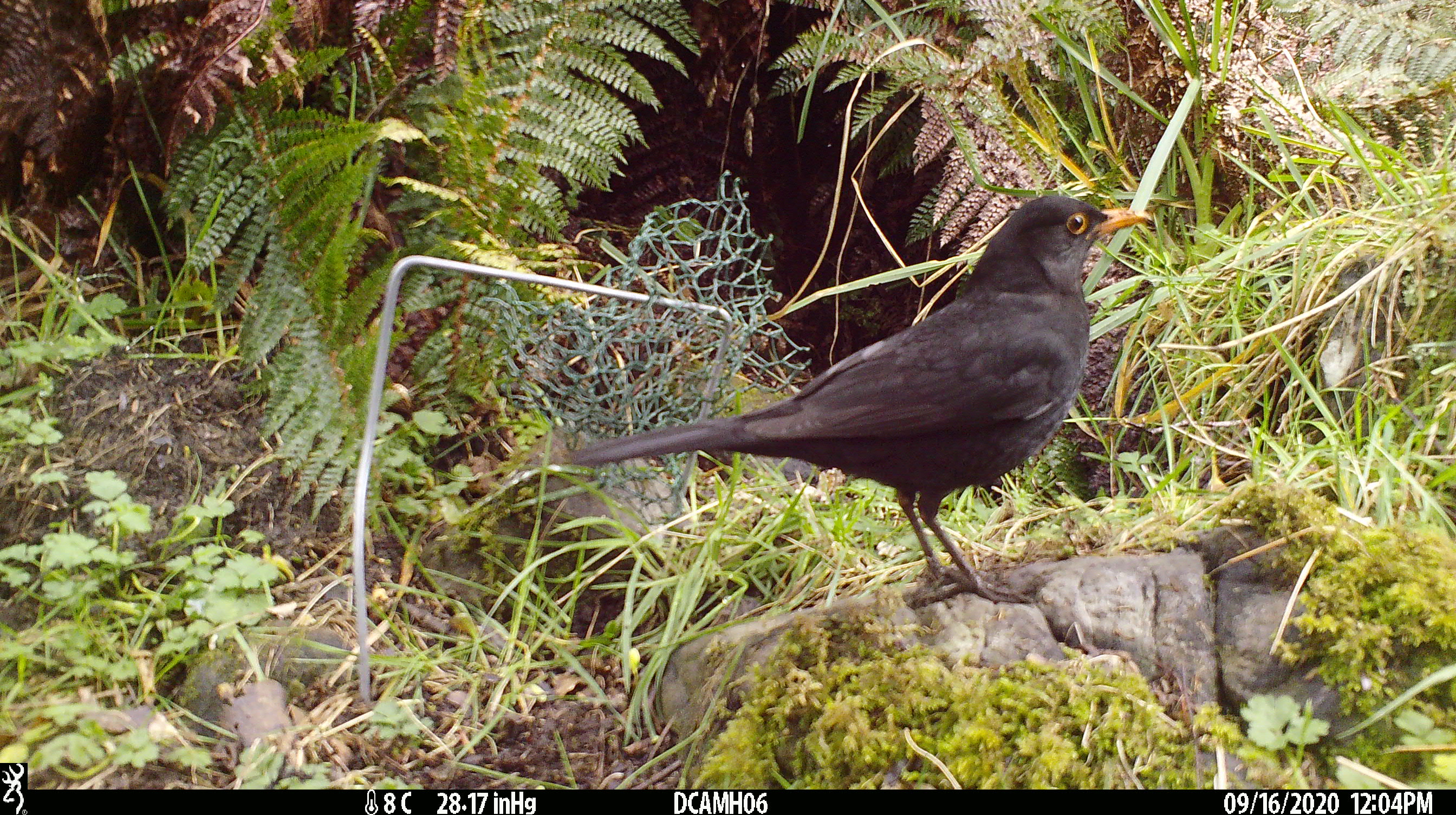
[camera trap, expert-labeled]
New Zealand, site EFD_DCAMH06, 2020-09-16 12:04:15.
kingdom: Animalia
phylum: Chordata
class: Aves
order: Passeriformes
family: Turdidae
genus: Turdus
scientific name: Turdus merula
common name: eurasian blackbird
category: blackbird